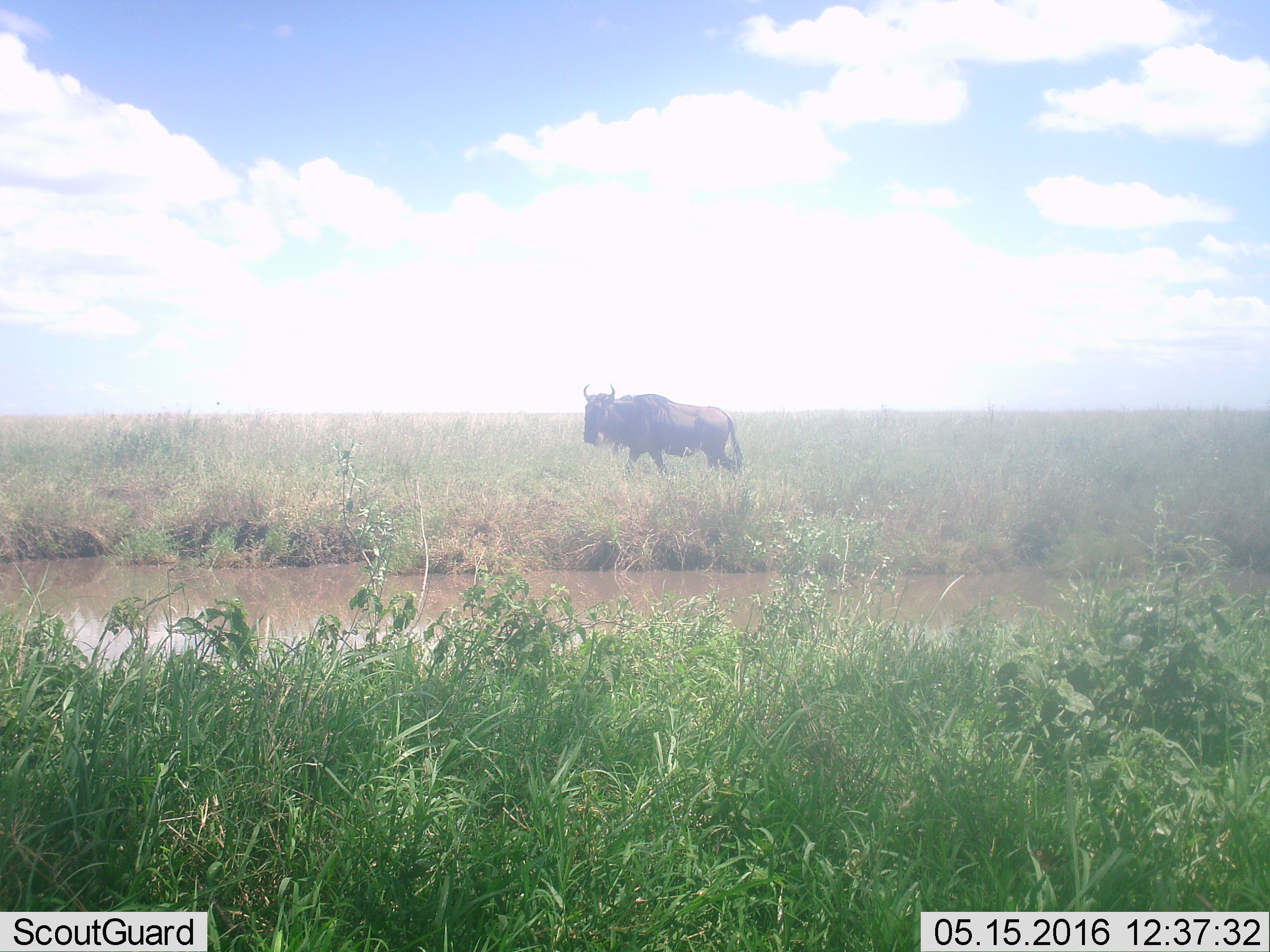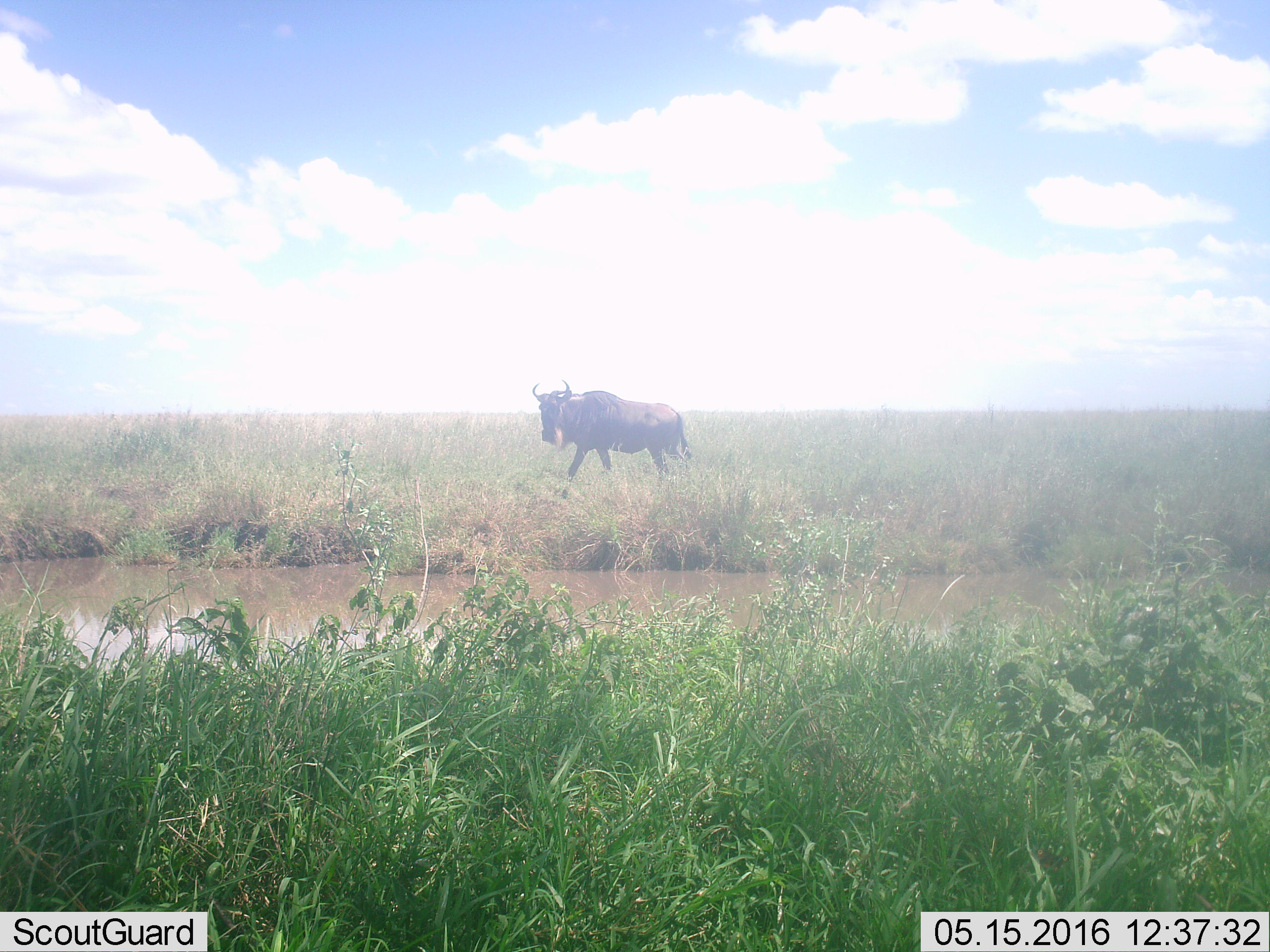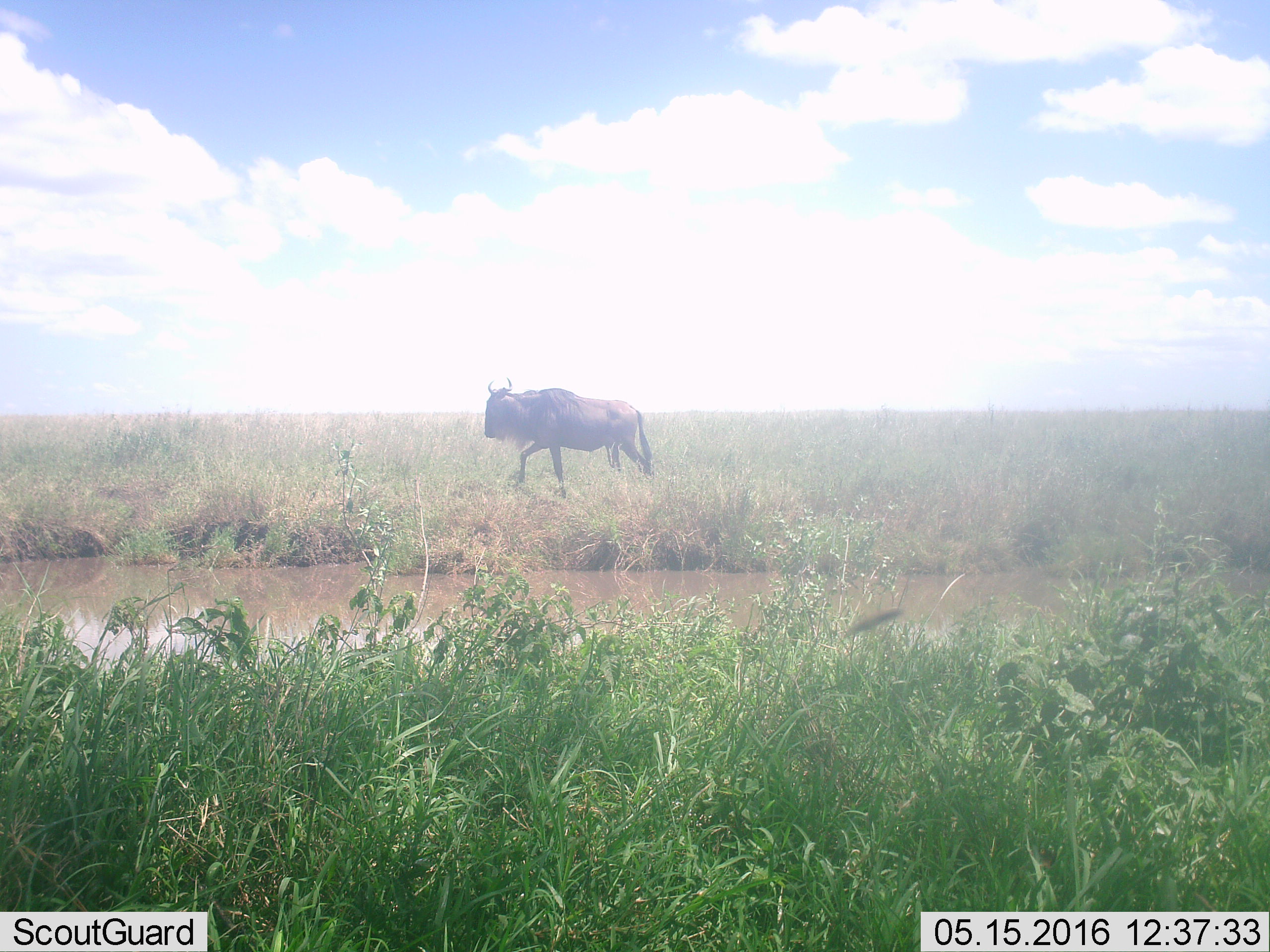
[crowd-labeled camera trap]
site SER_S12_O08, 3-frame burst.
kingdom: Animalia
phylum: Chordata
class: Mammalia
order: Artiodactyla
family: Bovidae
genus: Connochaetes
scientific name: Connochaetes taurinus taurinus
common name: blue wildebeest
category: wildebeestblue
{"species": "wildebeestblue (blue wildebeest) (Connochaetes taurinus taurinus)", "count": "1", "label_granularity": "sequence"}